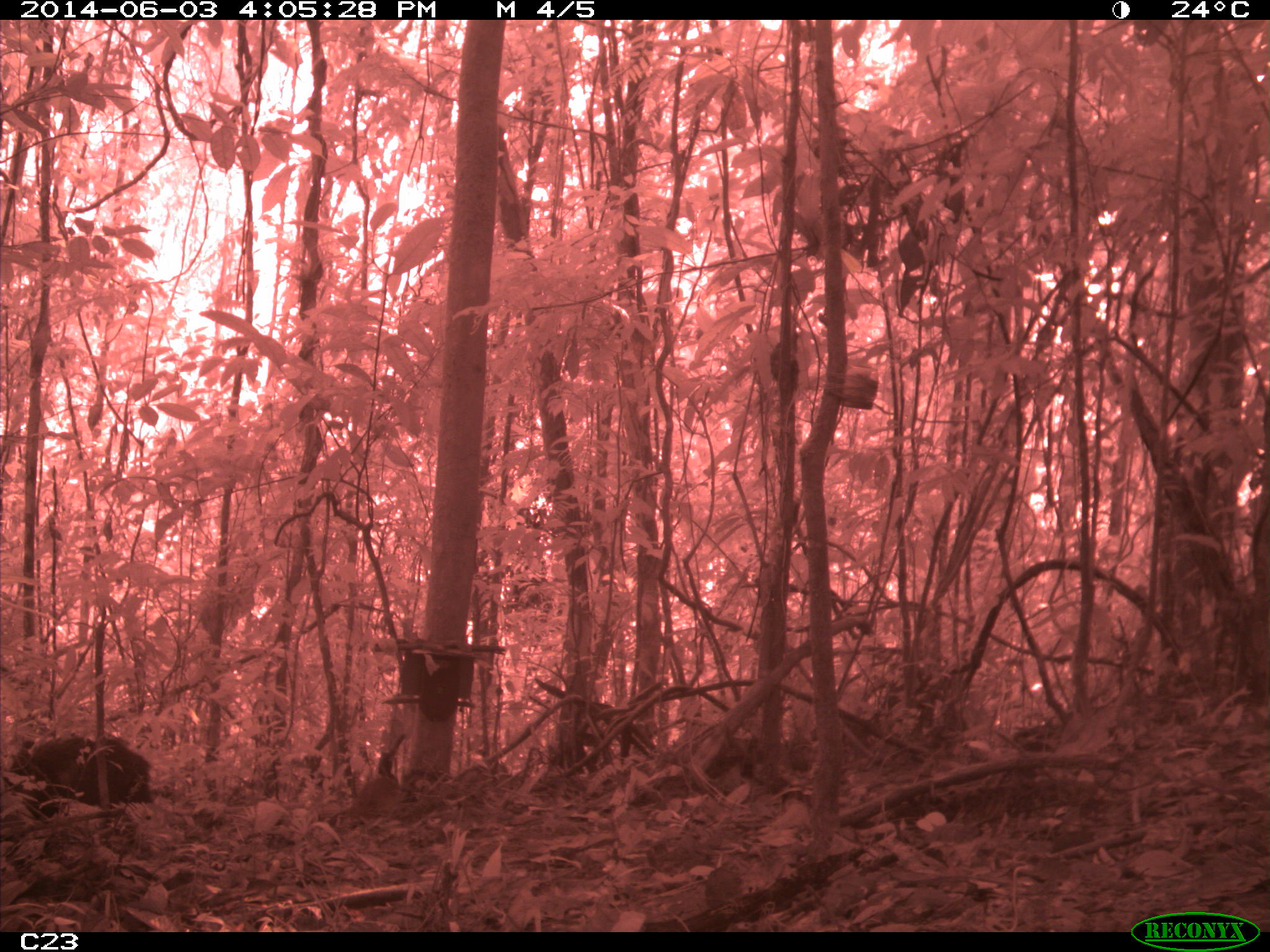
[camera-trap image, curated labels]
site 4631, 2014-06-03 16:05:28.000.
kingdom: Animalia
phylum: Chordata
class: Mammalia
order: Artiodactyla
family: Tayassuidae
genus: Pecari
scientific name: Pecari tajacu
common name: collared peccary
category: tayassu tajacu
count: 2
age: adult